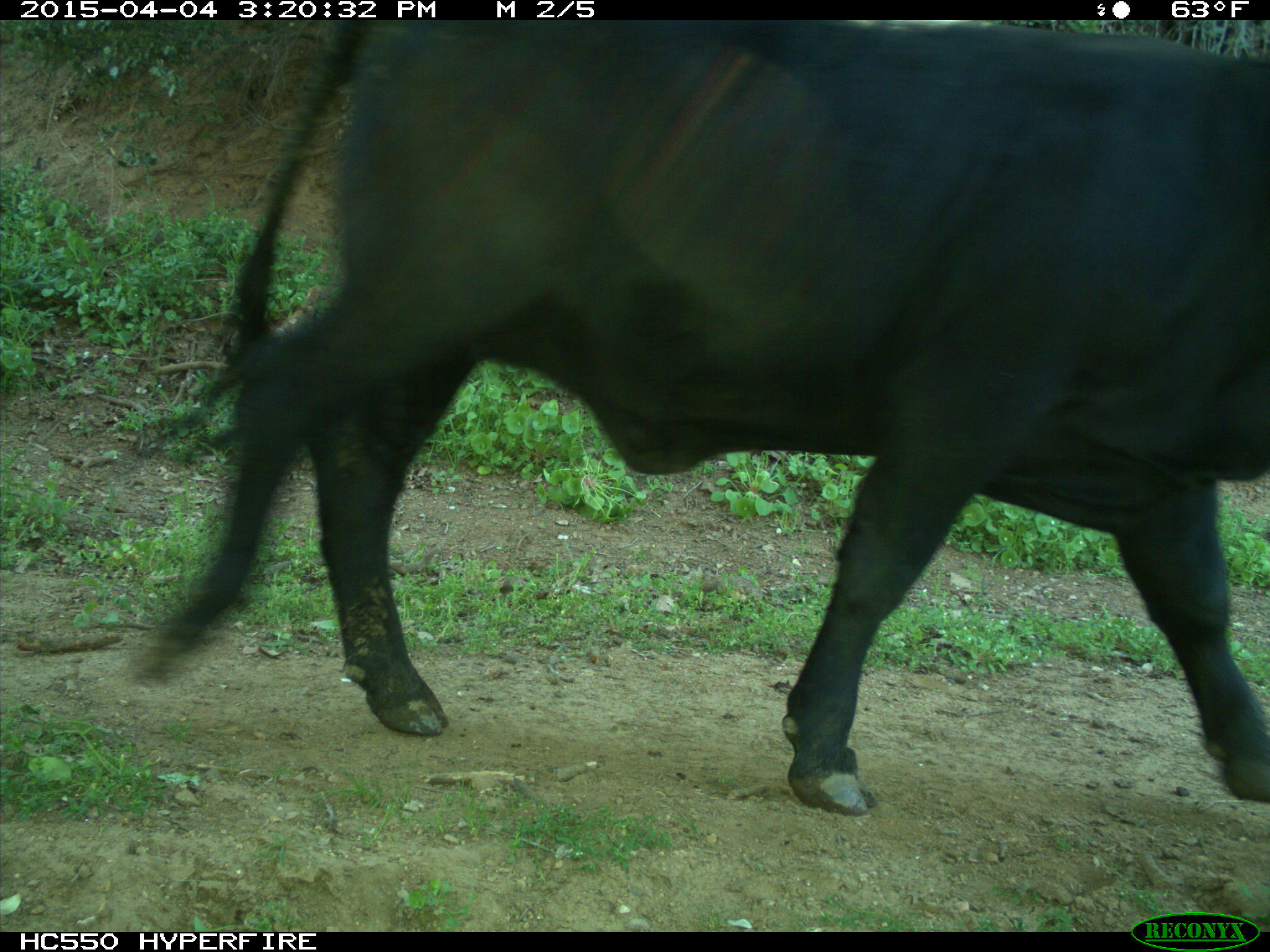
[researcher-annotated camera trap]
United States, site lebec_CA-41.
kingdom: Animalia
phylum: Chordata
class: Mammalia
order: Artiodactyla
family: Bovidae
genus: Bos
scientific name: Bos taurus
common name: domestic cow